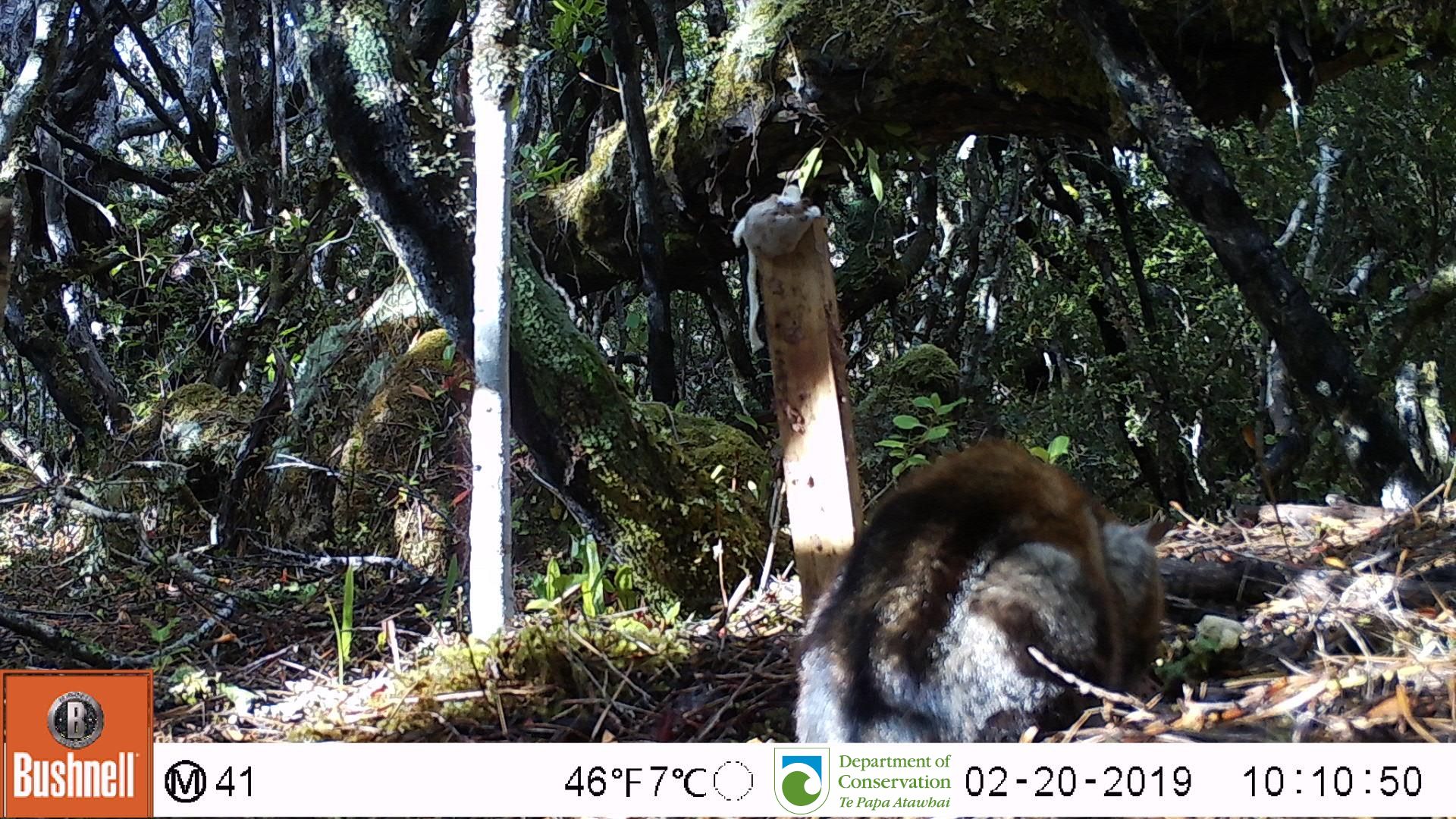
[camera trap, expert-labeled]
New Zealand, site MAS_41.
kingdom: Animalia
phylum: Chordata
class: Mammalia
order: Carnivora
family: Felidae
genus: Felis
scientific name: Felis catus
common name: domestic cat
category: cat